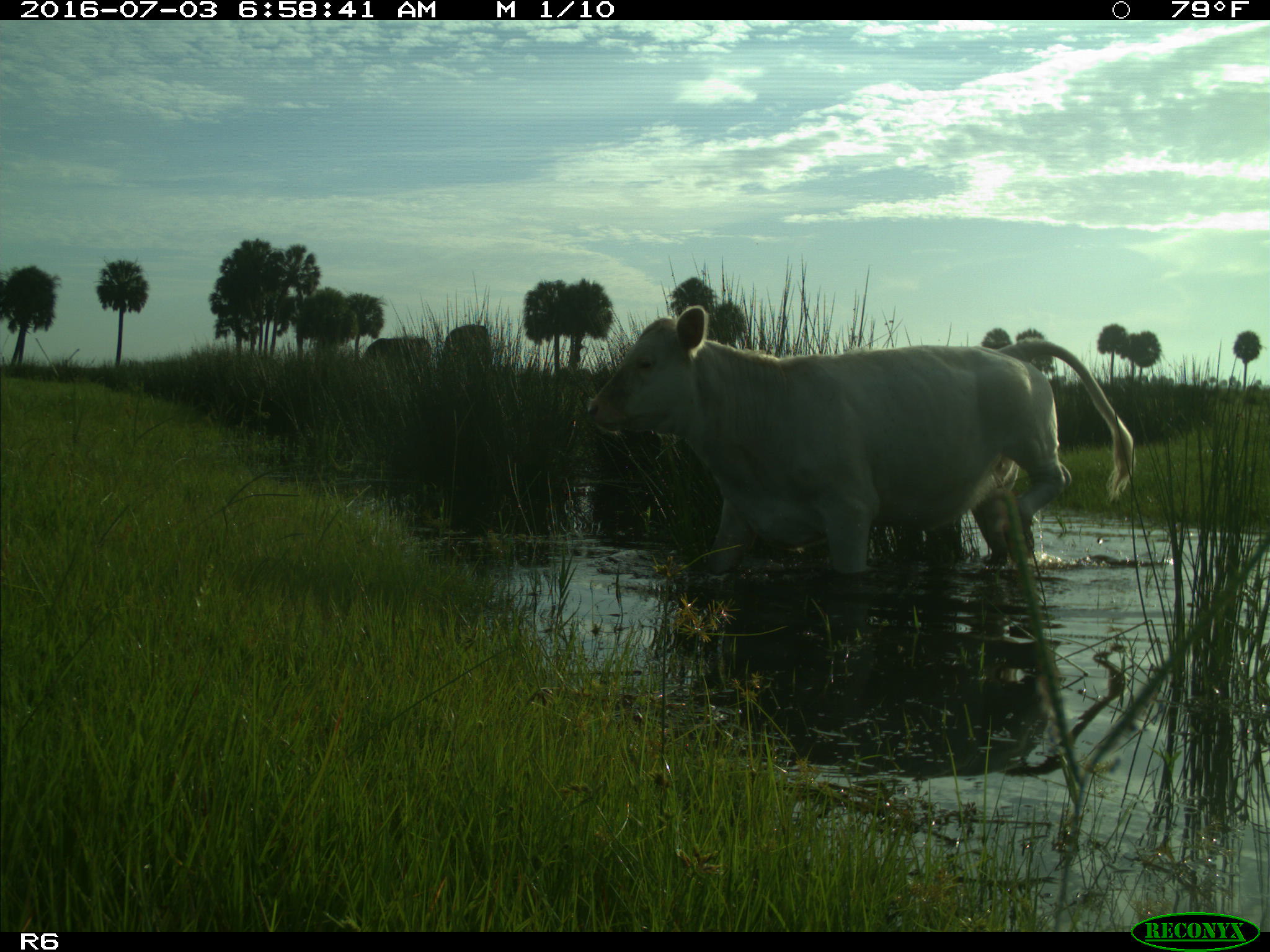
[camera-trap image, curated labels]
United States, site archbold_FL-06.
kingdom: Animalia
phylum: Chordata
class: Mammalia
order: Artiodactyla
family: Bovidae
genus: Bos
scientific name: Bos taurus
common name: domestic cow